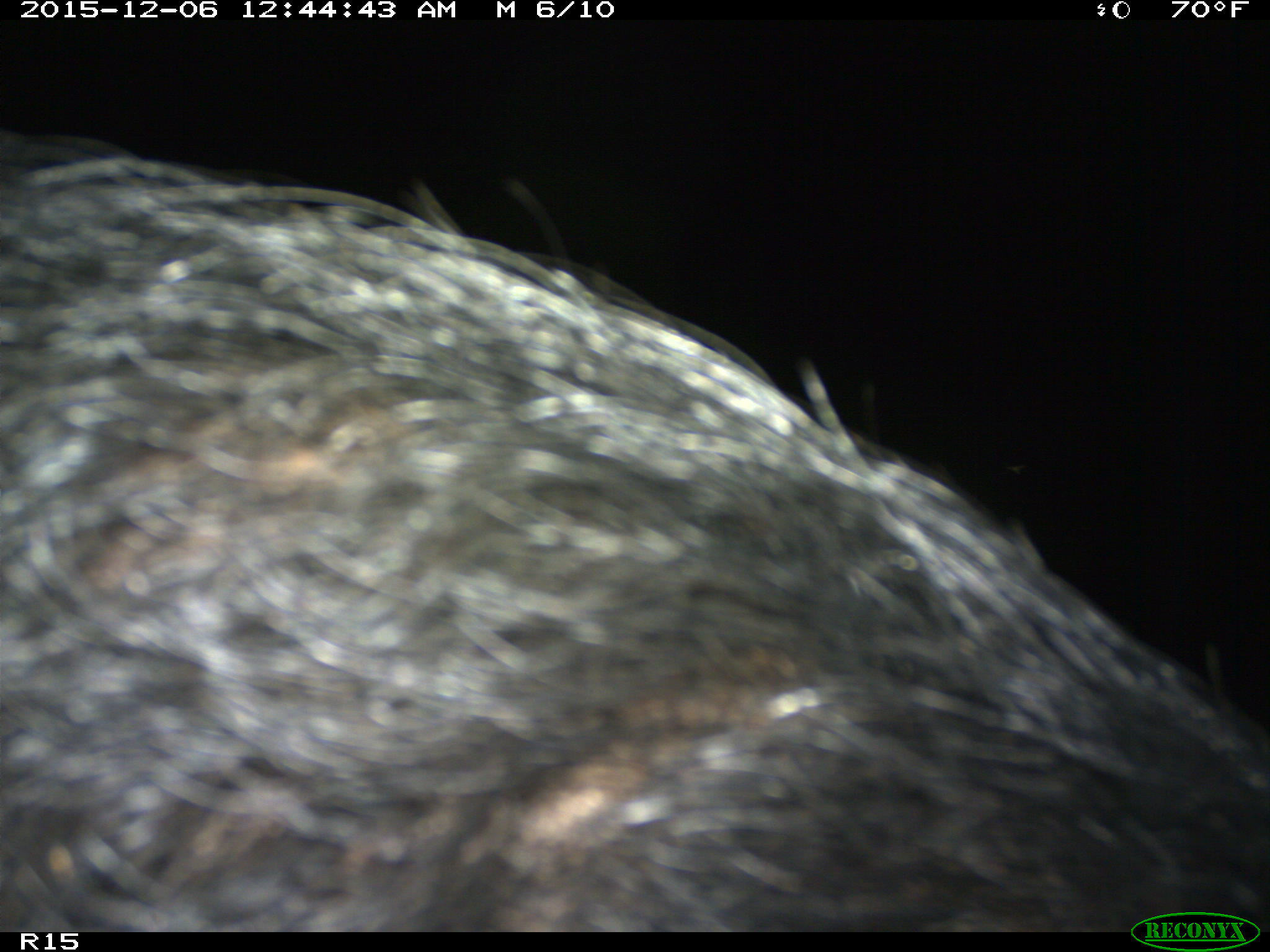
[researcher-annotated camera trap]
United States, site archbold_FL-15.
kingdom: Animalia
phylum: Chordata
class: Mammalia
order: Artiodactyla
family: Suidae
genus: Sus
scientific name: Sus scrofa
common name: wild boar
Sus scrofa (wild boar).